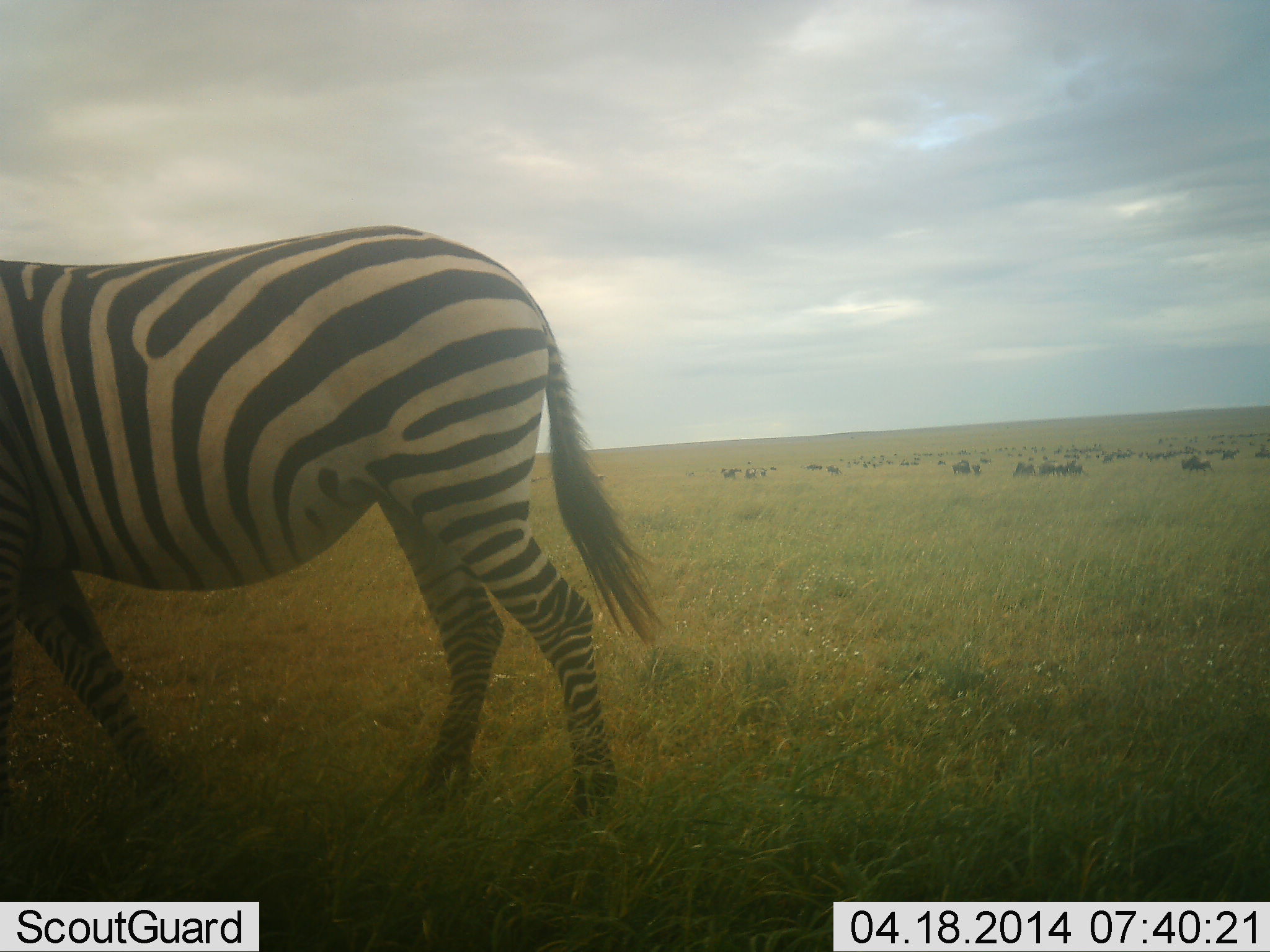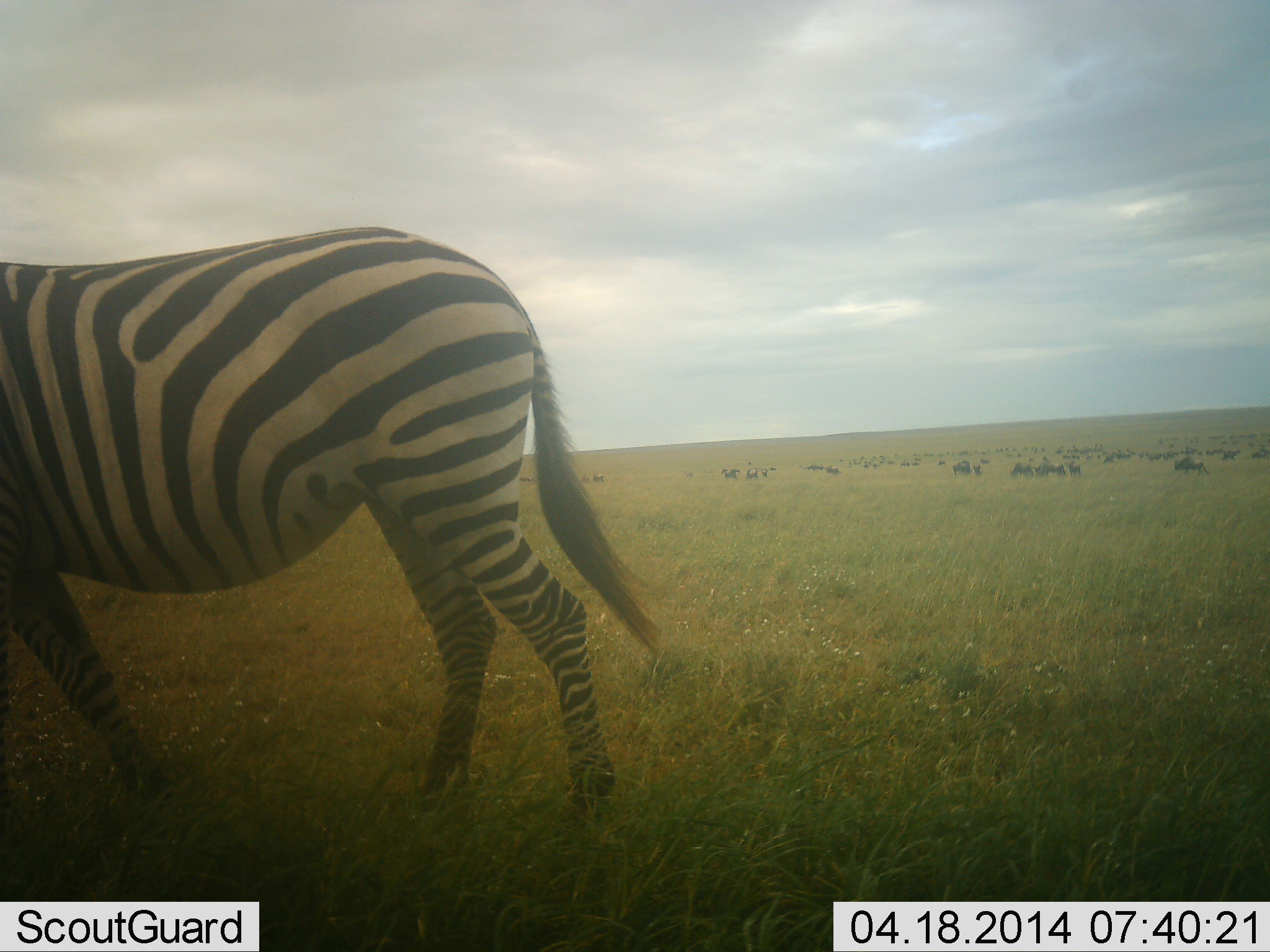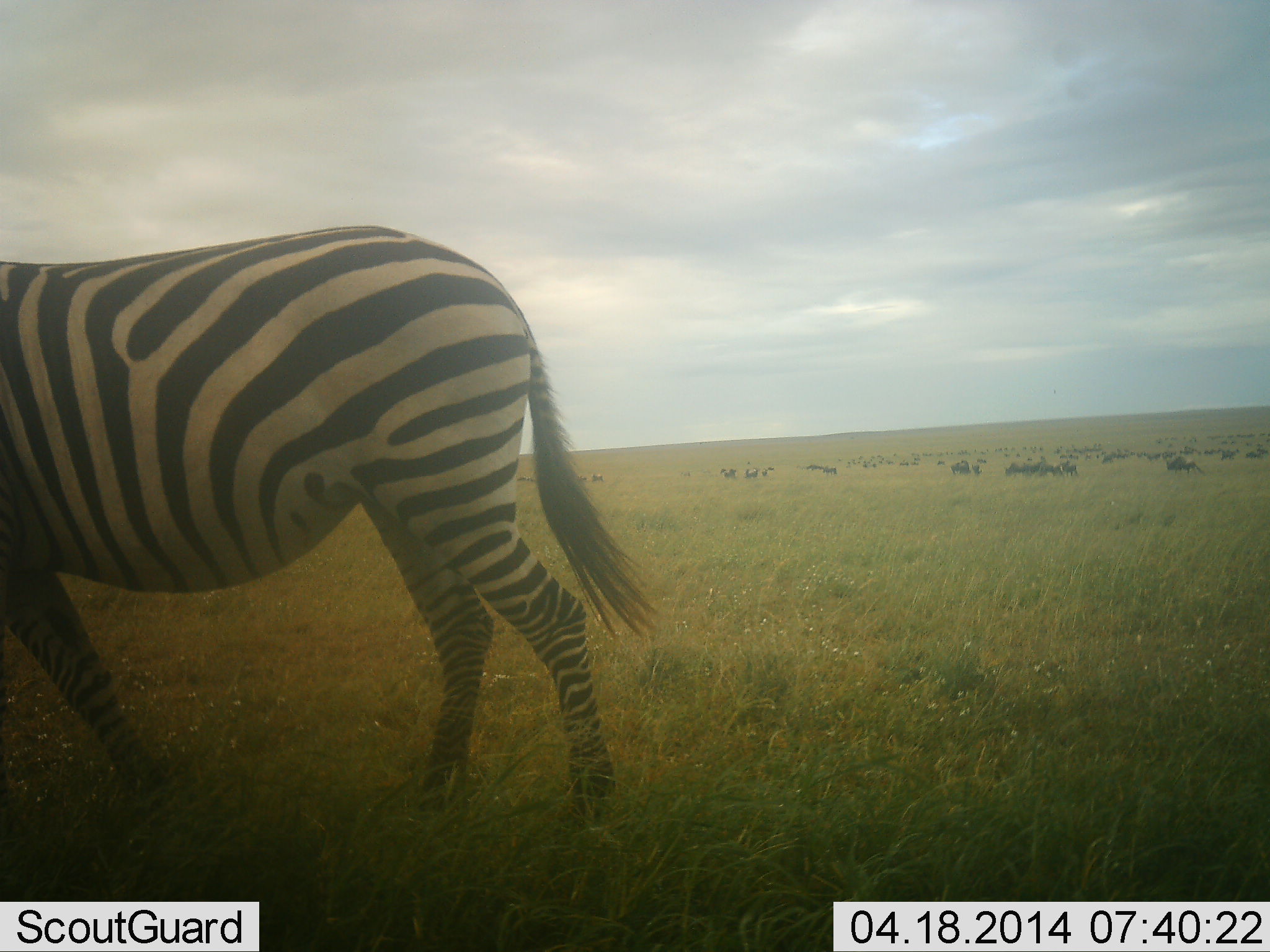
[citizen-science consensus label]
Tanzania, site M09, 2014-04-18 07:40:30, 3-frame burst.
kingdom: Animalia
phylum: Chordata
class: Mammalia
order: Artiodactyla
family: Bovidae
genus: Connochaetes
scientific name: Connochaetes taurinus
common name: blue wildebeest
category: wildebeest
Wildebeest (blue wildebeest) (Connochaetes taurinus), count 11-50. Behavior (volunteer vote fractions): standing 50%, resting 10%, moving 70%, interacting 0%. Young present (vote fraction): 0%. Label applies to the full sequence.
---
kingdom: Animalia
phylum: Chordata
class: Mammalia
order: Perissodactyla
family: Equidae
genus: Equus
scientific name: Equus quagga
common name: plains zebra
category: zebra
Zebra (plains zebra) (Equus quagga), count 1. Behavior (volunteer vote fractions): standing 75%, resting 0%, moving 12%, interacting 0%. Young present (vote fraction): 0%. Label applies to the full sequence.